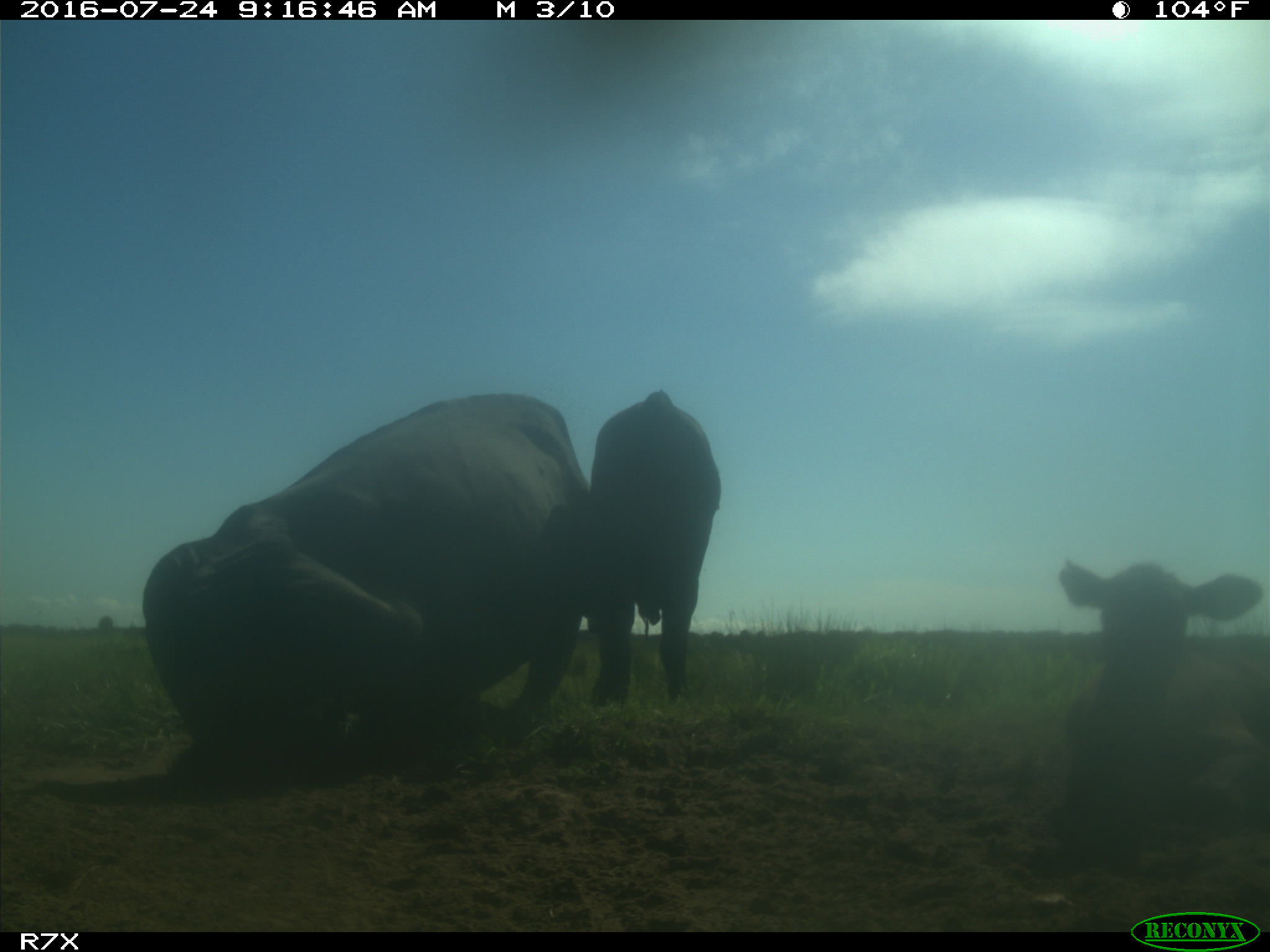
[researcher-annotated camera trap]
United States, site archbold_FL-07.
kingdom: Animalia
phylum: Chordata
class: Mammalia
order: Artiodactyla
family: Bovidae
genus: Bos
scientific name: Bos taurus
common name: domestic cow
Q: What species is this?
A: Bos taurus (domestic cow).